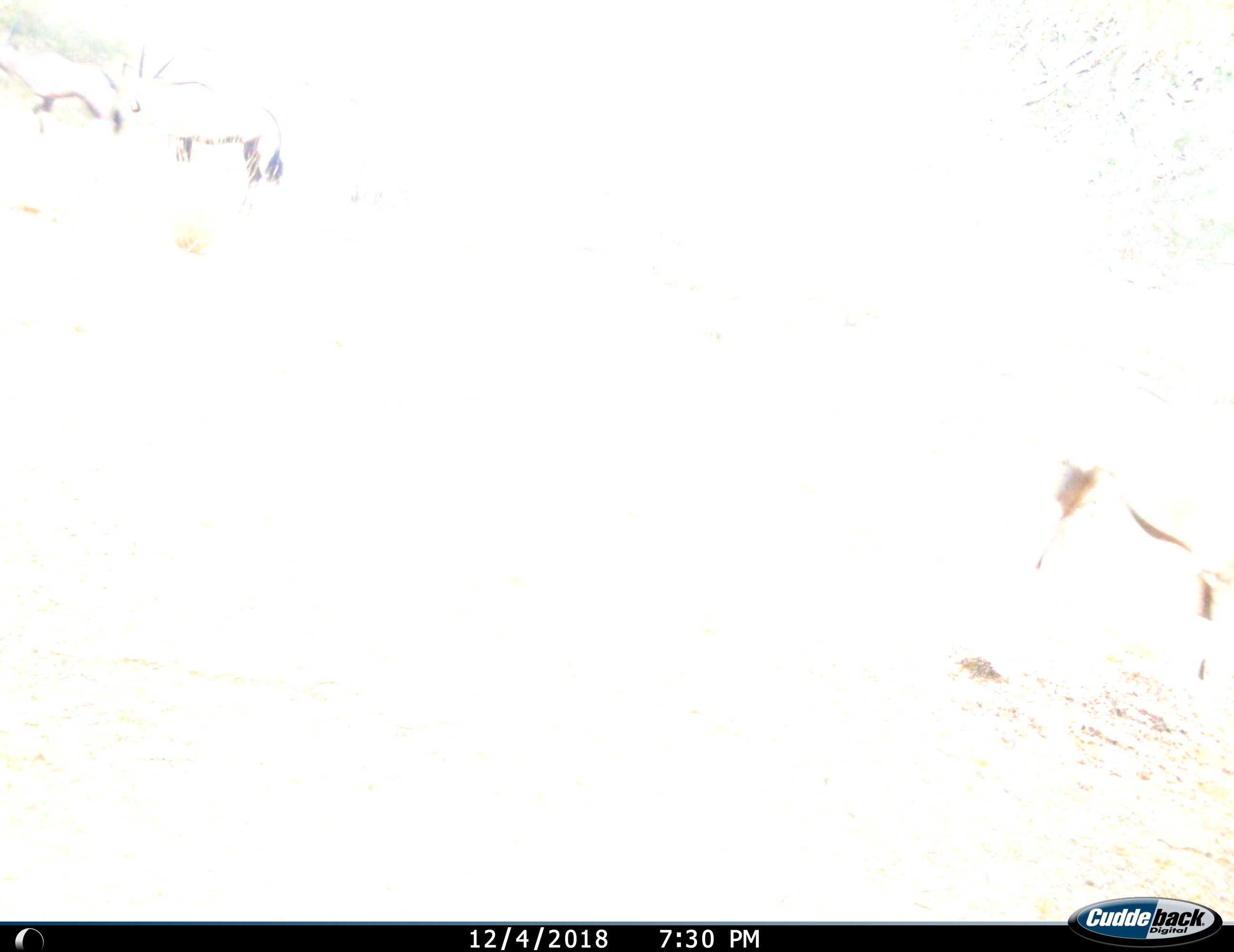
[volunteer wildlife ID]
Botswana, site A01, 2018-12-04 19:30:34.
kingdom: Animalia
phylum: Chordata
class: Mammalia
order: Artiodactyla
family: Bovidae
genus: Oryx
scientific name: Oryx gazella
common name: gemsbok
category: gemsbokoryx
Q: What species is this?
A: Gemsbokoryx (gemsbok) (Oryx gazella).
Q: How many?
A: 3.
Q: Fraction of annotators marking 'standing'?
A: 90%.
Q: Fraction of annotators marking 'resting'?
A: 0%.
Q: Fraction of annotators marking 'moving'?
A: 10%.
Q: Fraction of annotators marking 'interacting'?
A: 0%.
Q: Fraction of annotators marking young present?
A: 0%.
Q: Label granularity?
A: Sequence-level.